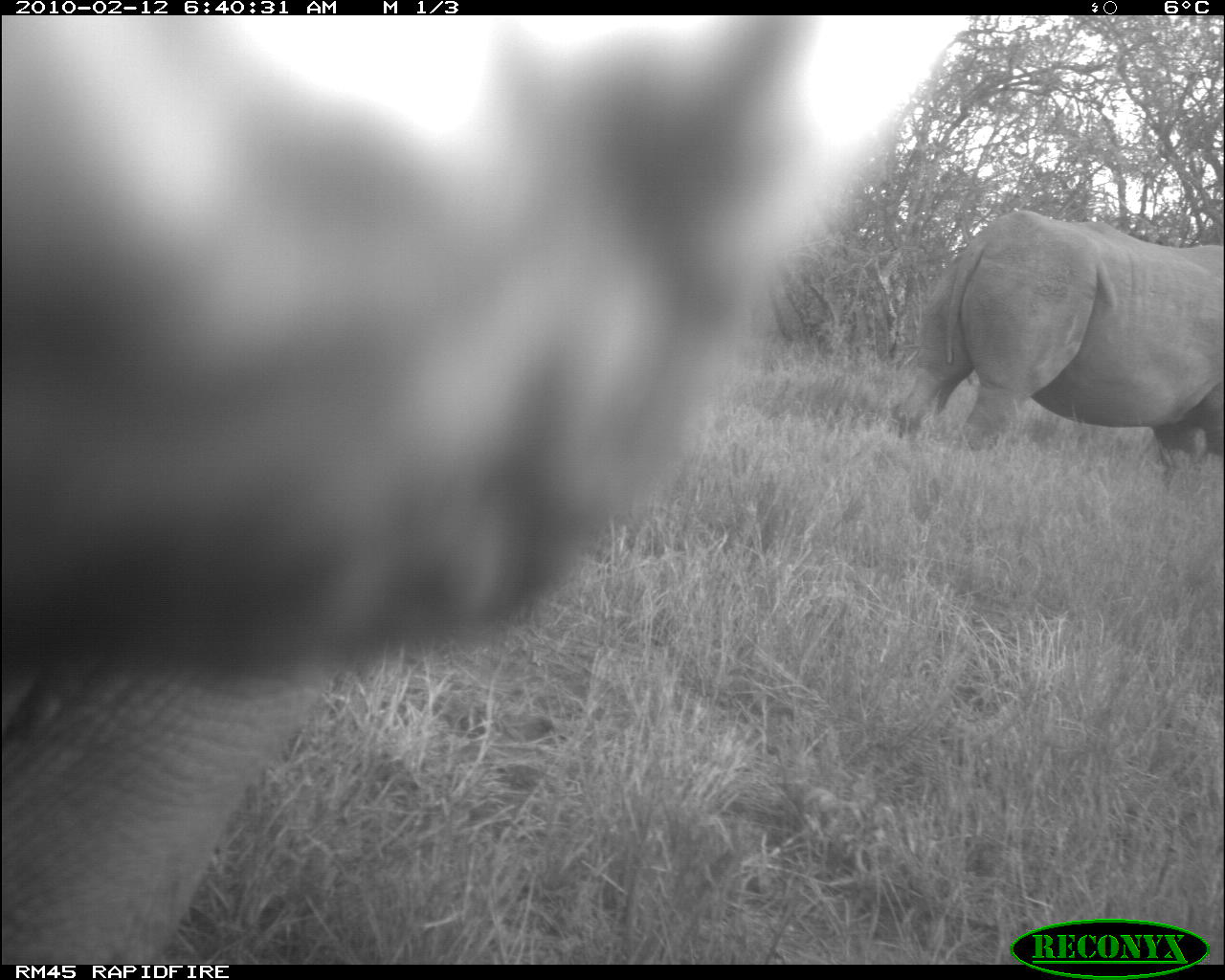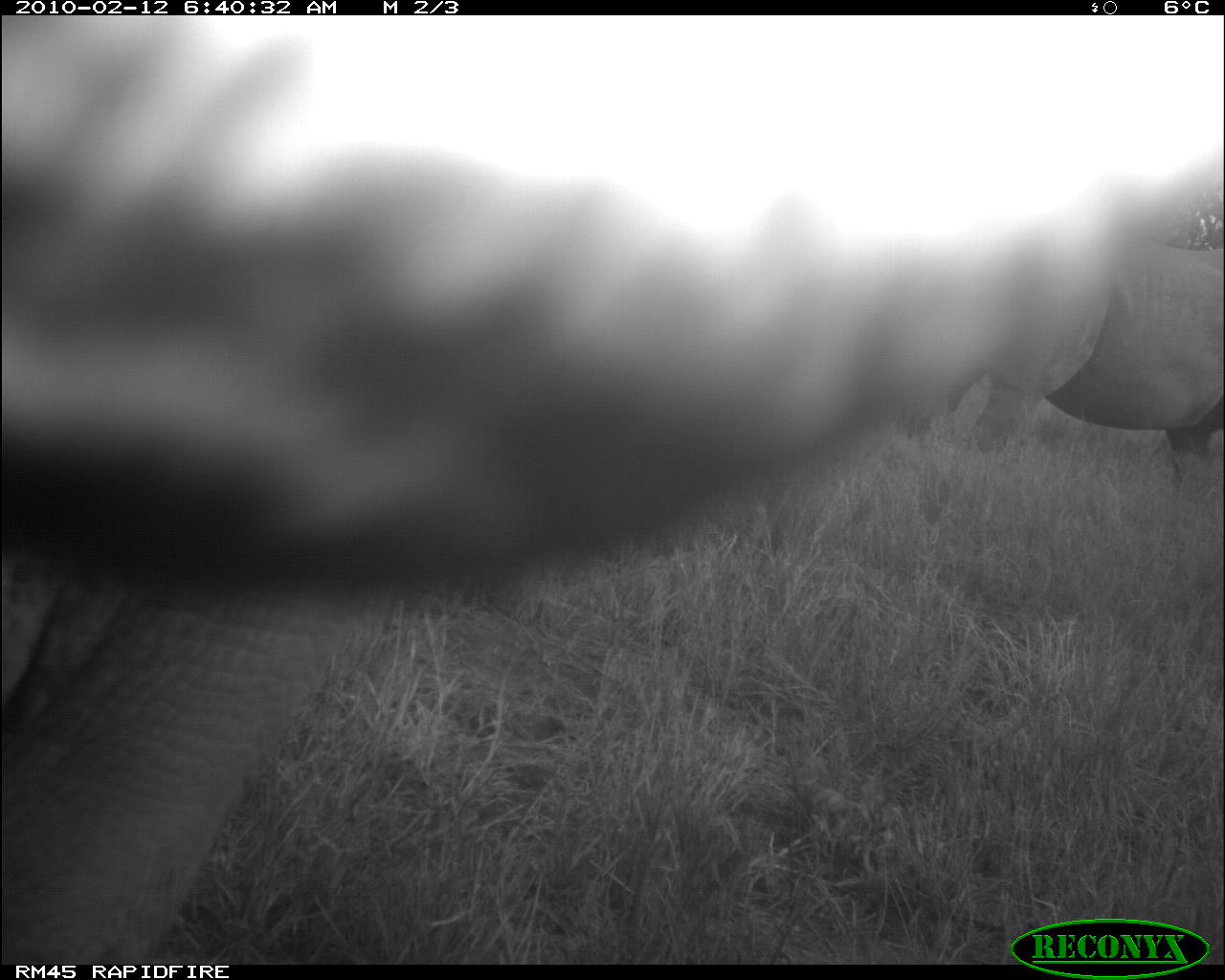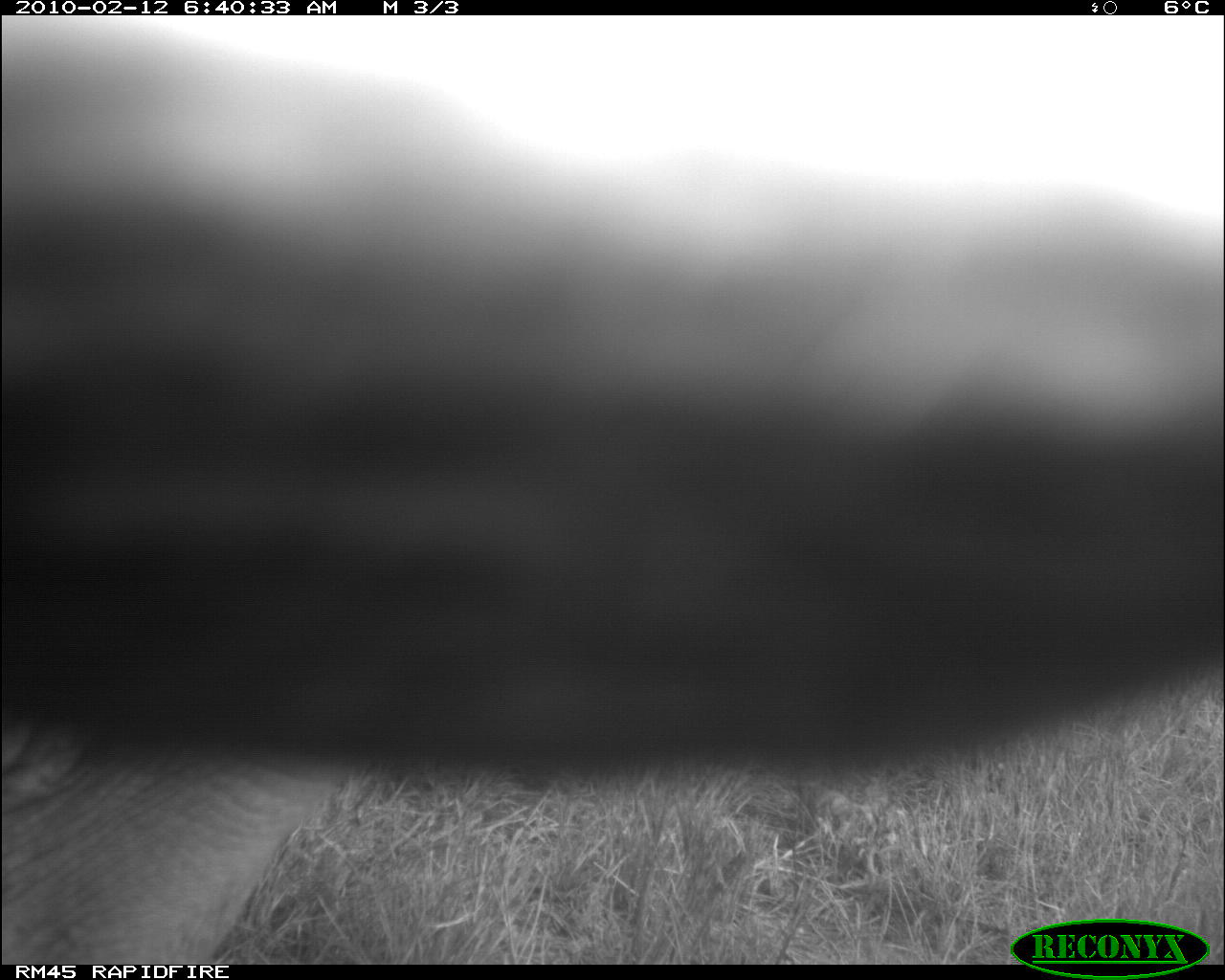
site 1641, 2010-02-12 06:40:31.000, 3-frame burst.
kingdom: Animalia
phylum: Chordata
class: Mammalia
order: Perissodactyla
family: Rhinocerotidae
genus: Diceros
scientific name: Diceros bicornis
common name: black rhinoceros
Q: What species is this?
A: Diceros bicornis (black rhinoceros).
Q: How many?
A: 2.